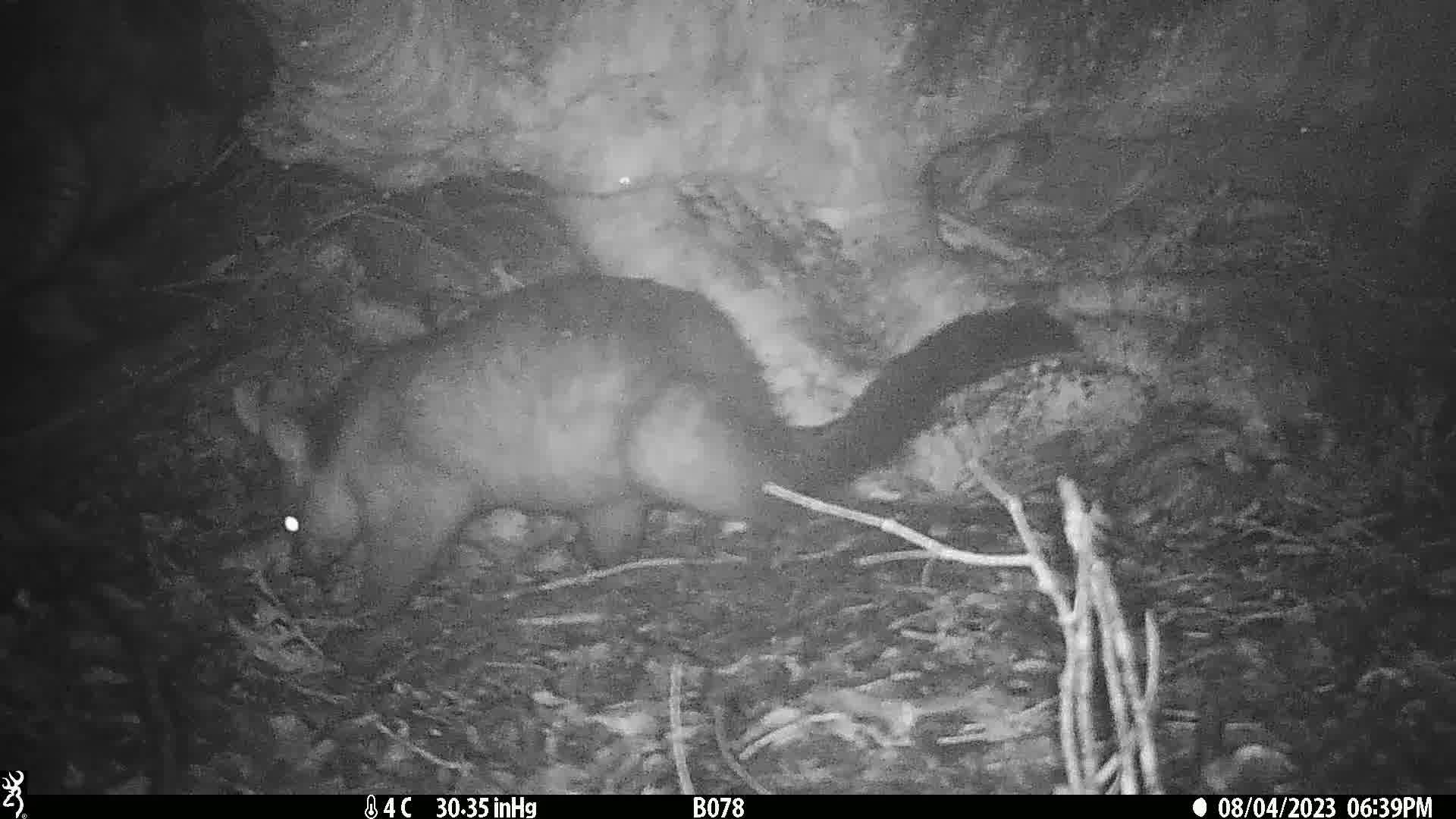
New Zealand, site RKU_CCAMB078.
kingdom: Animalia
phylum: Chordata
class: Mammalia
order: Diprotodontia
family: Phalangeridae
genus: Trichosurus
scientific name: Trichosurus vulpecula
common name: common brushtail possum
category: possum